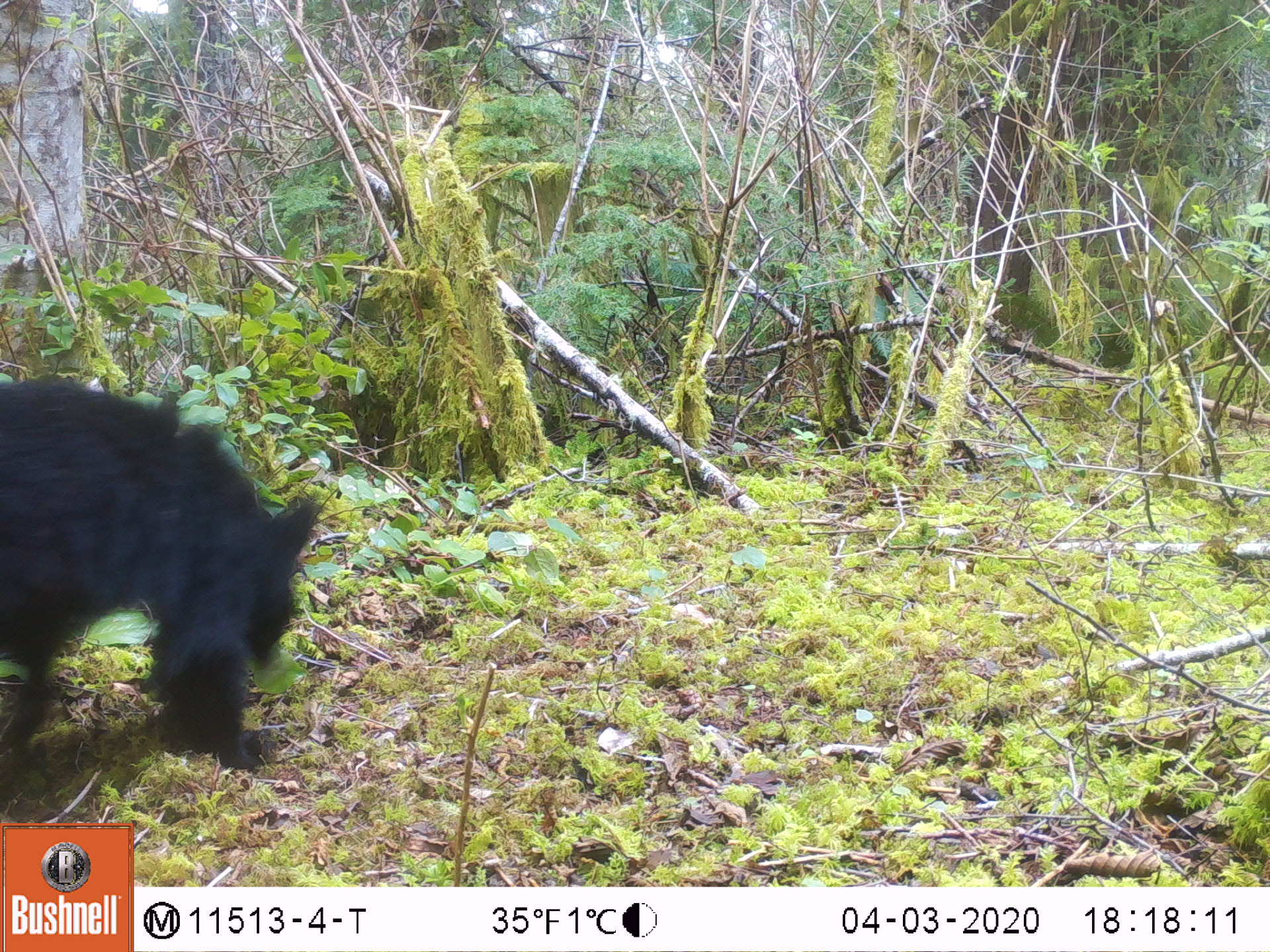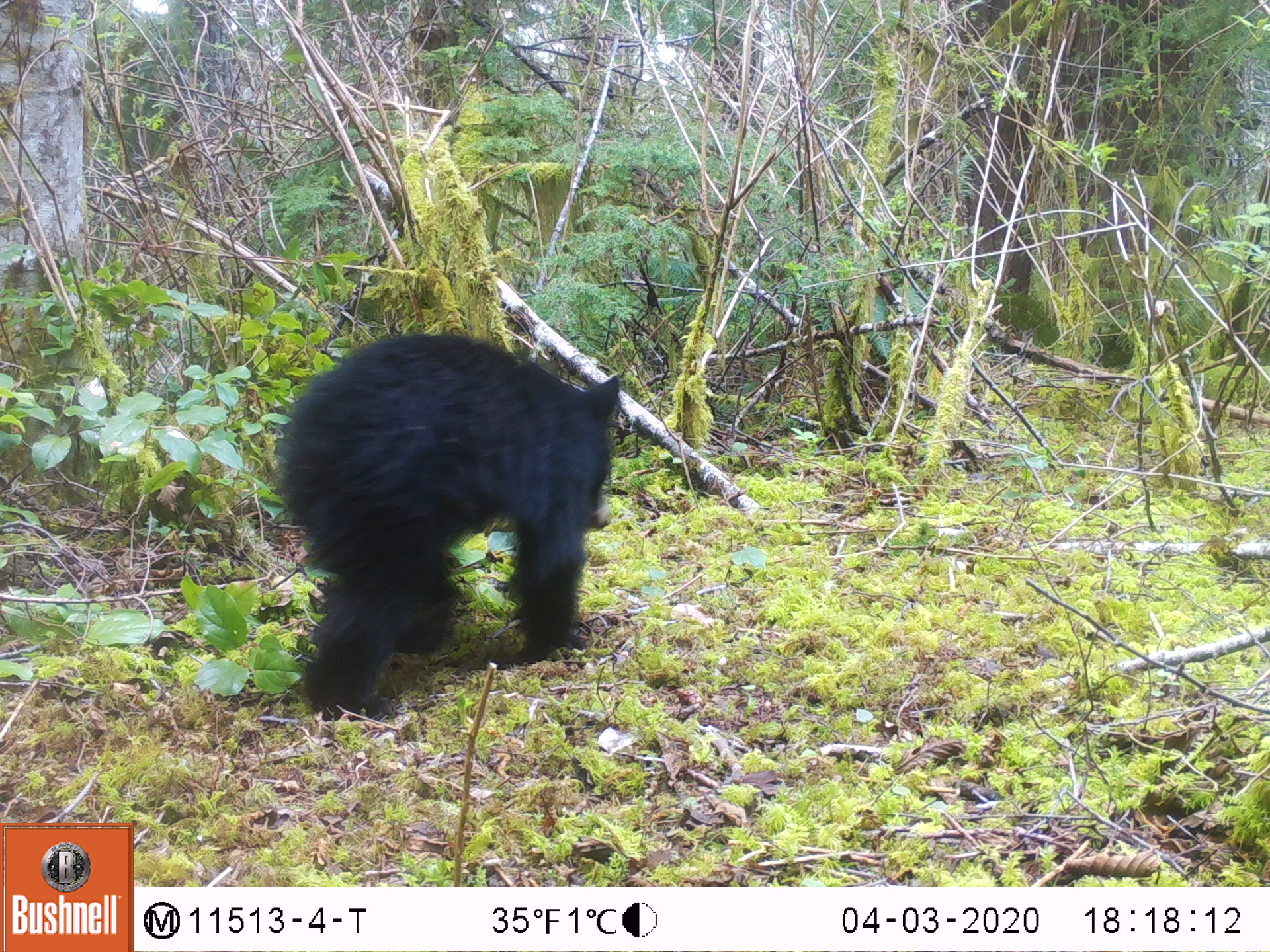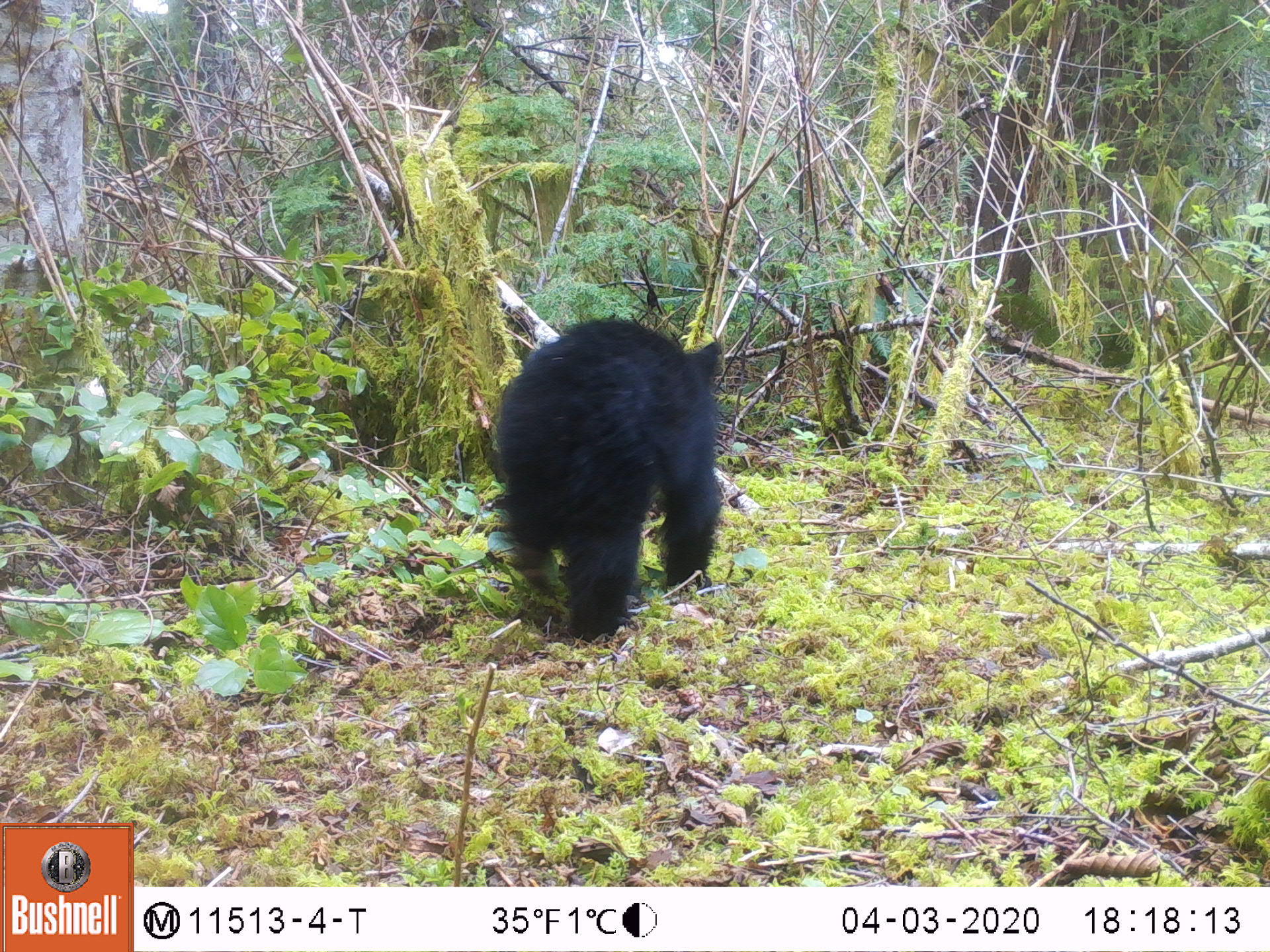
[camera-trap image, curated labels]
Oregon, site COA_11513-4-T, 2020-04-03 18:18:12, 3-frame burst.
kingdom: Animalia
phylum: Chordata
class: Mammalia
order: Carnivora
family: Ursidae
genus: Ursus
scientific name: Ursus americanus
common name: american black bear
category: black bear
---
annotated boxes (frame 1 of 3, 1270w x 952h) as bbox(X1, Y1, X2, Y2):
black bear: bbox(1, 361, 336, 791)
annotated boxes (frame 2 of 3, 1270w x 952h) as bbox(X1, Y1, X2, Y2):
black bear: bbox(274, 316, 641, 730)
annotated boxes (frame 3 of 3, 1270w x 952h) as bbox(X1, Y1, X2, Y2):
black bear: bbox(488, 315, 739, 646)